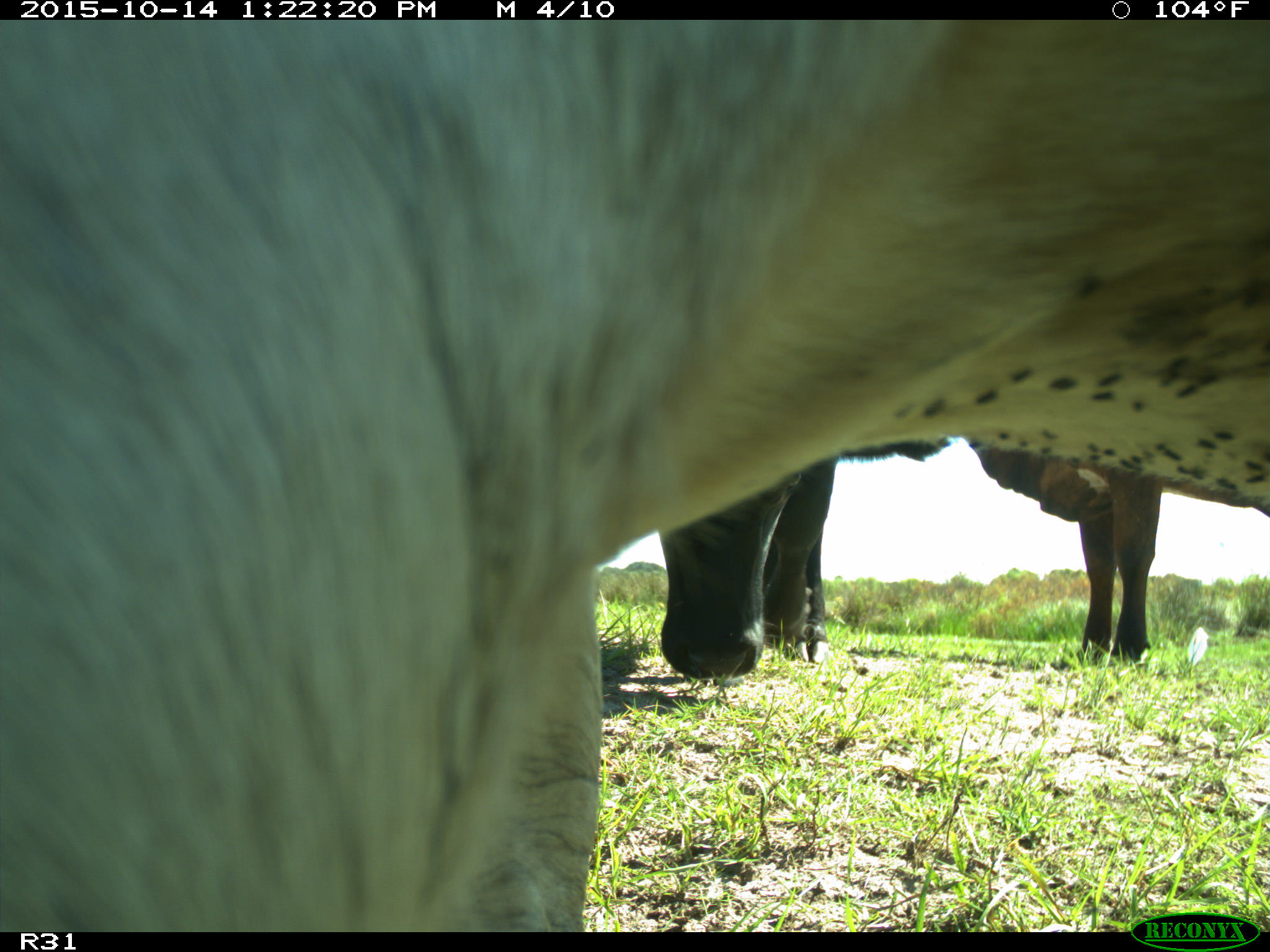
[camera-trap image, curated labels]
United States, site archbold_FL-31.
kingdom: Animalia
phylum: Chordata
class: Mammalia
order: Artiodactyla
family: Bovidae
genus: Bos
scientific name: Bos taurus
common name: domestic cow